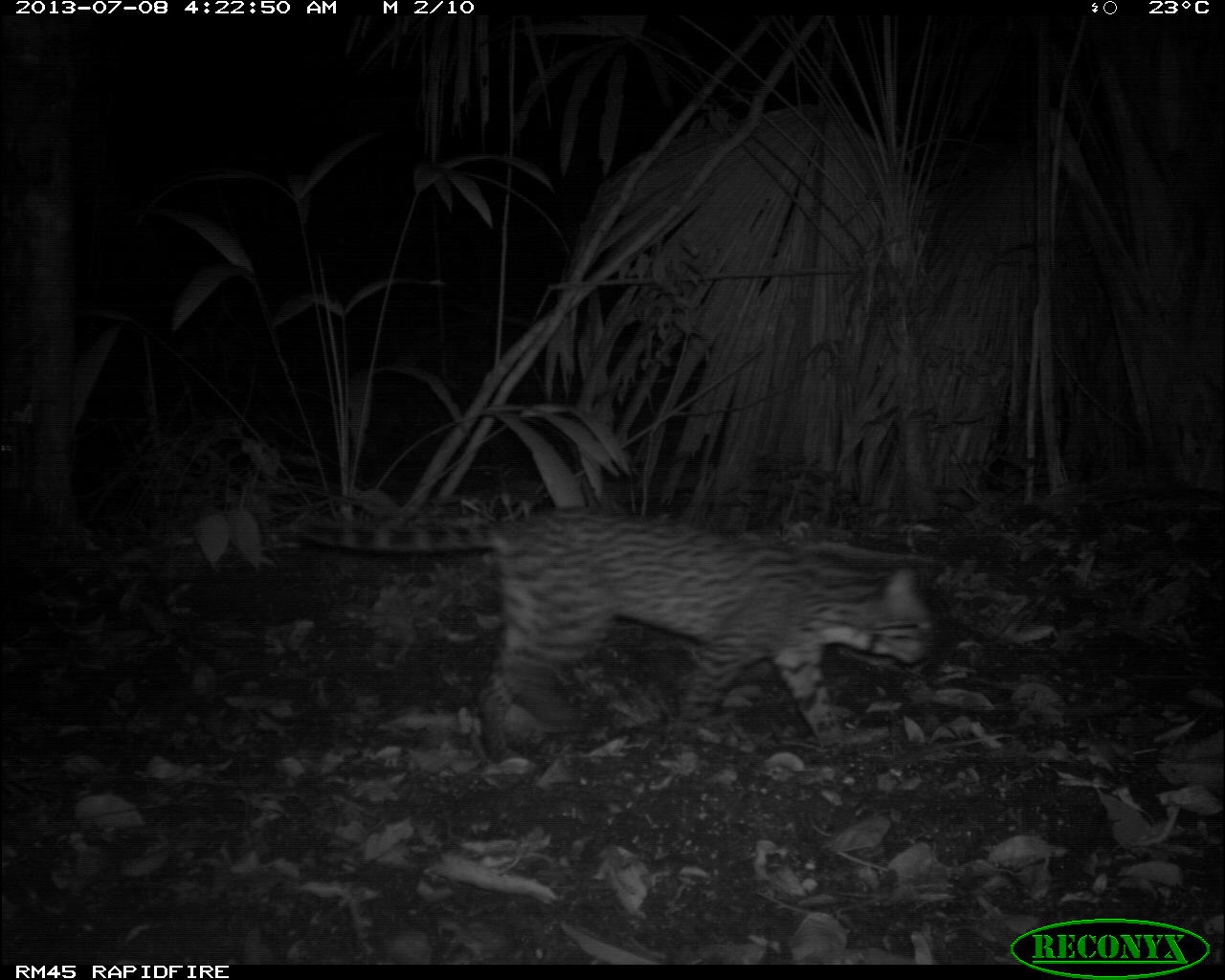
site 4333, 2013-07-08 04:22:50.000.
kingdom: Animalia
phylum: Chordata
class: Mammalia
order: Carnivora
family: Felidae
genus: Leopardus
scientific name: Leopardus pardalis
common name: ocelot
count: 1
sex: female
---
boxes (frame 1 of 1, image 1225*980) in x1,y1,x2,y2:
leopardus pardalis: 291,500,941,775